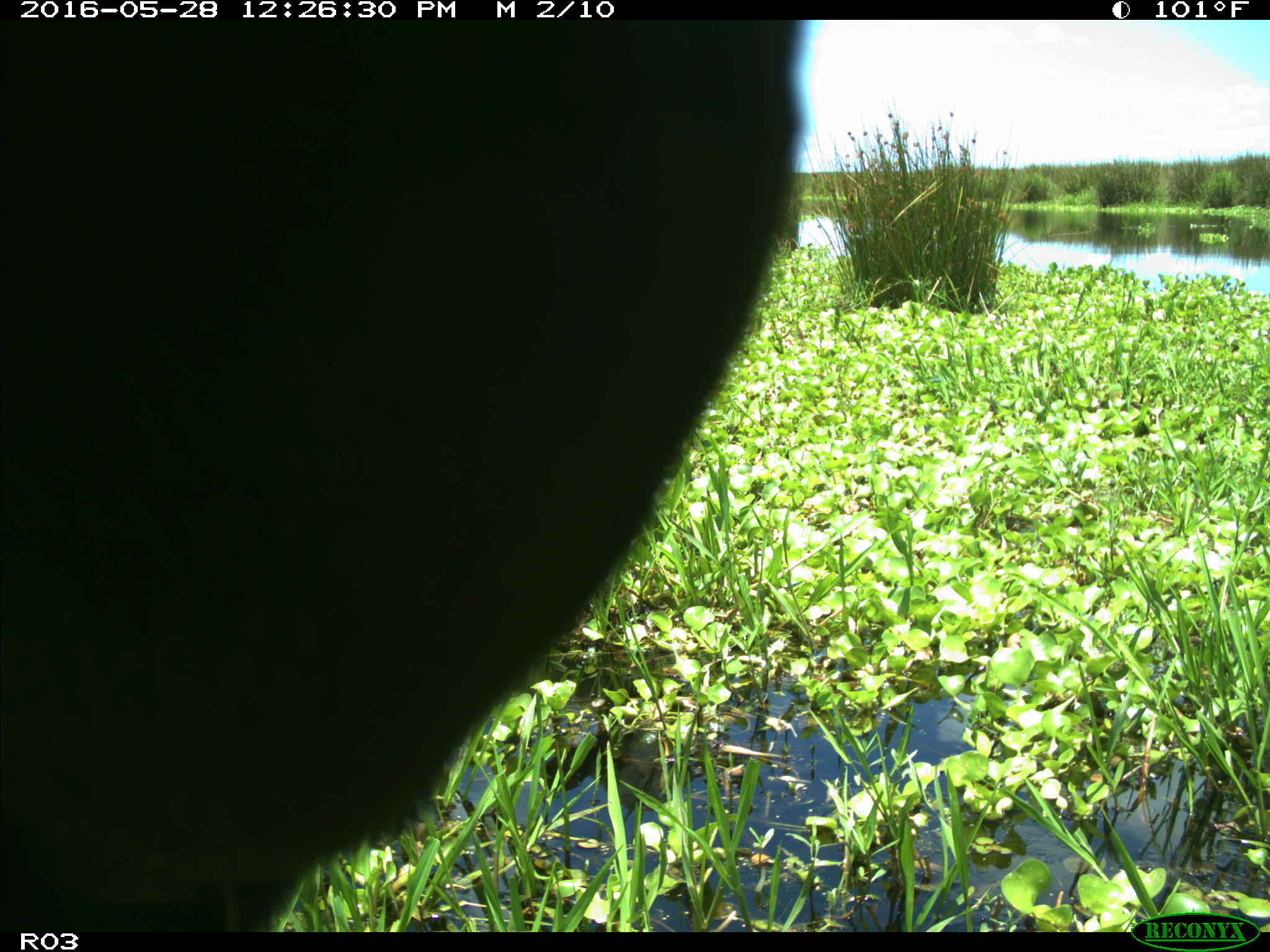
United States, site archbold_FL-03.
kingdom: Animalia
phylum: Chordata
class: Mammalia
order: Artiodactyla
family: Bovidae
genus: Bos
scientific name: Bos taurus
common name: domestic cow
Bos taurus (domestic cow).